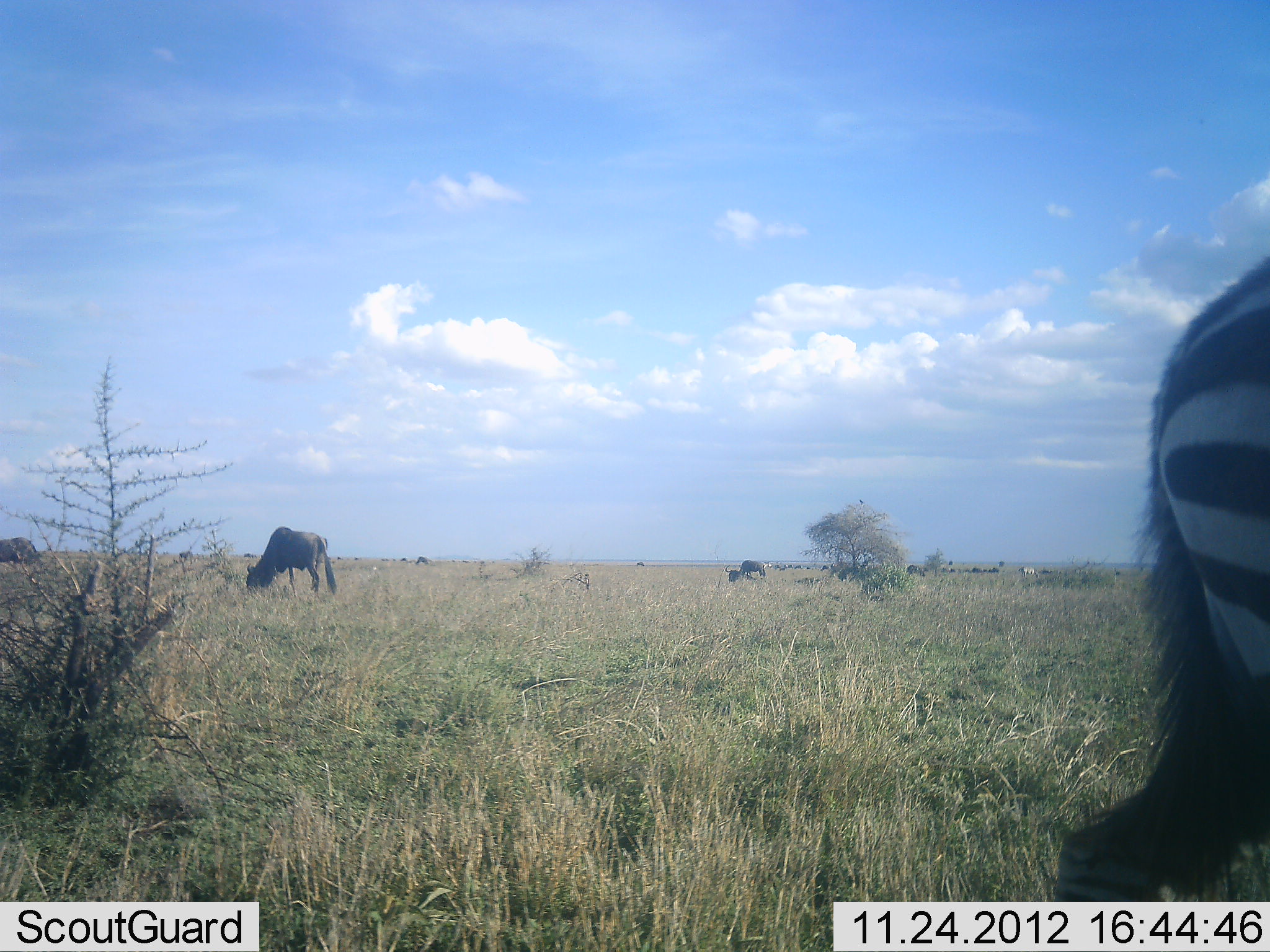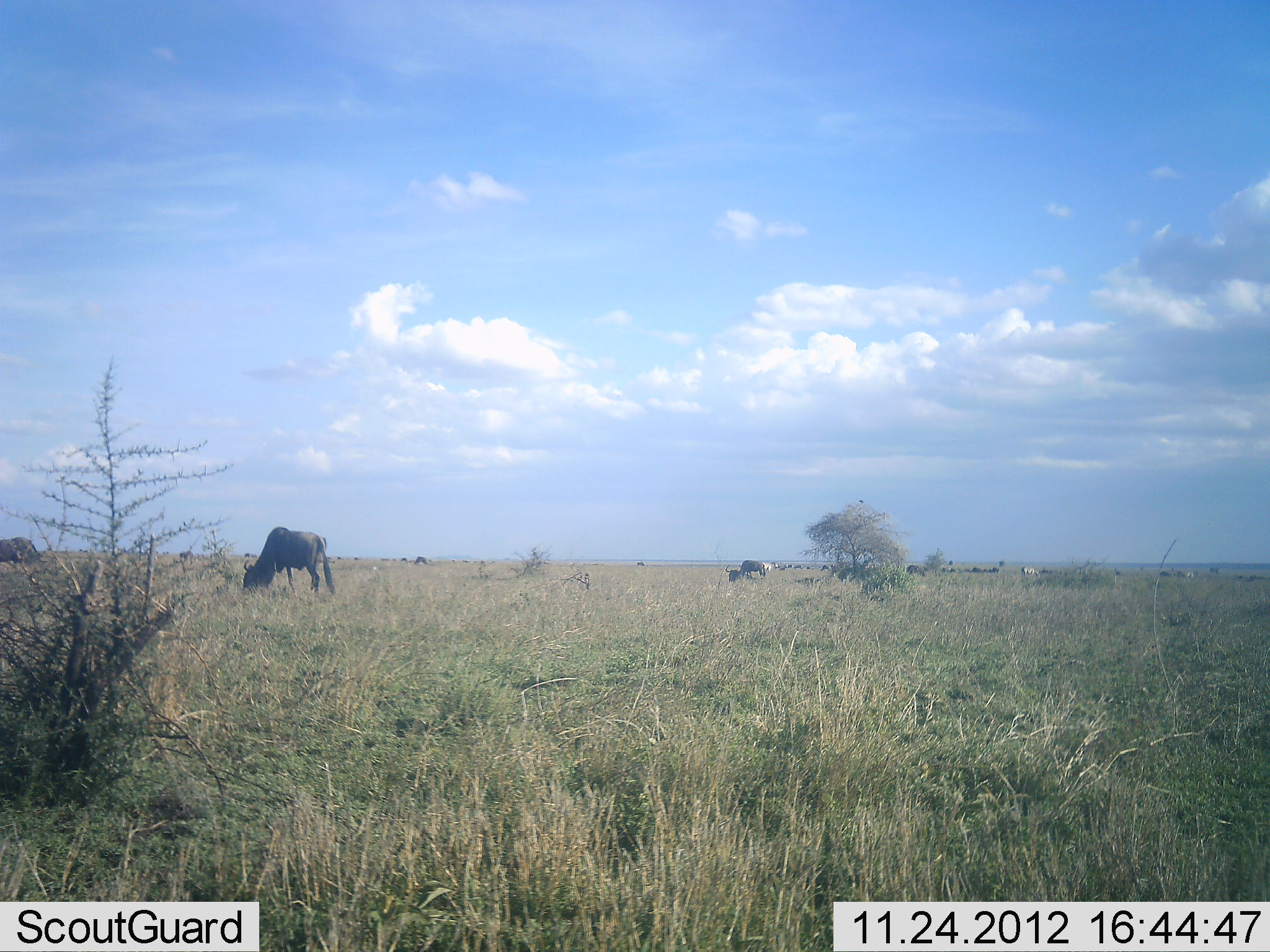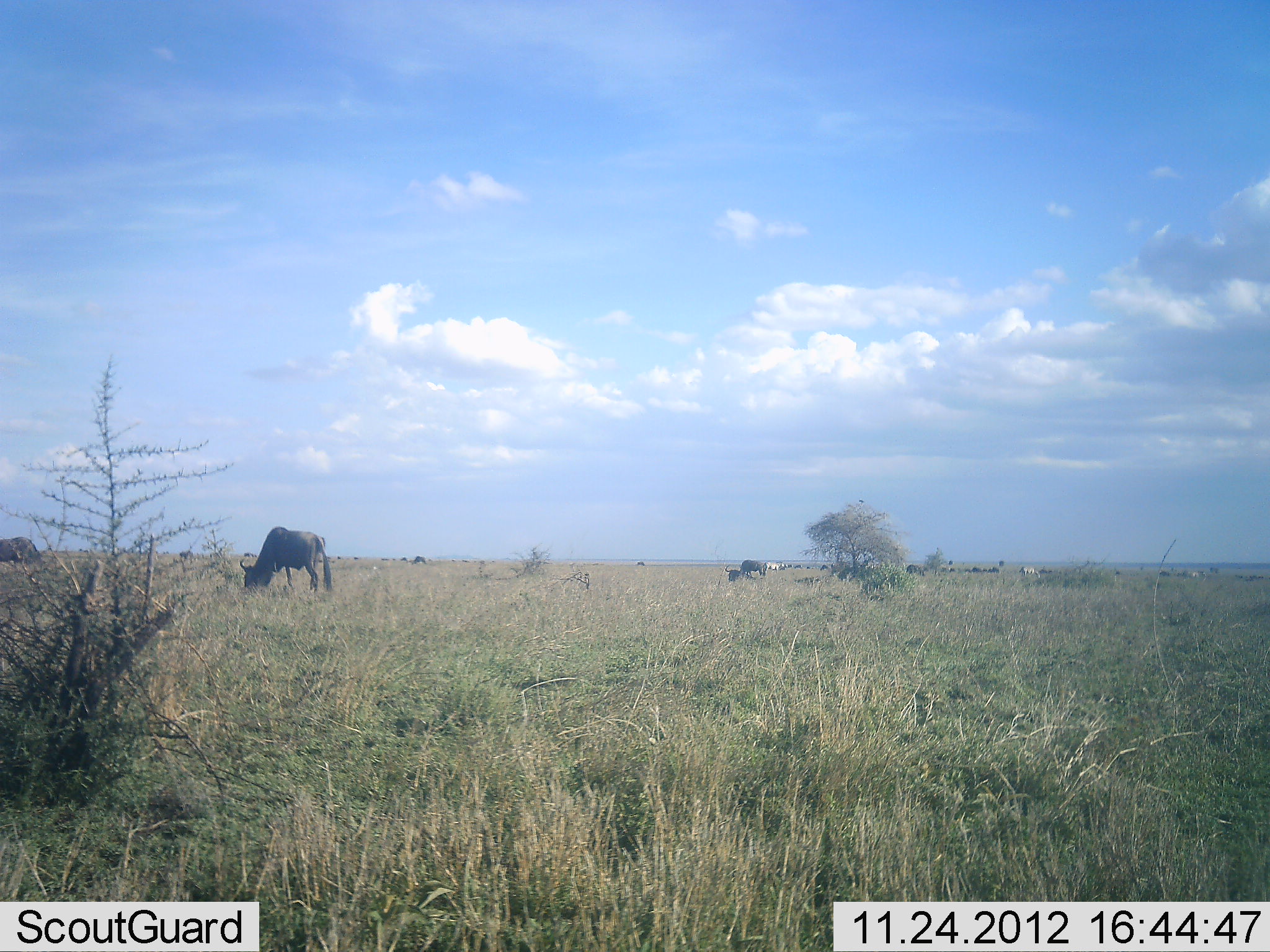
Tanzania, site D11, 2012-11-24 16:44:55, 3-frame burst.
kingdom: Animalia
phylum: Chordata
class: Mammalia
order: Artiodactyla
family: Bovidae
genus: Connochaetes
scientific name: Connochaetes taurinus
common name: blue wildebeest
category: wildebeest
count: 4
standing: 10%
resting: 0%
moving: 0%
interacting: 0%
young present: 0%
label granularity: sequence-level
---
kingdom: Animalia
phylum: Chordata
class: Mammalia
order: Perissodactyla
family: Equidae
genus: Equus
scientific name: Equus quagga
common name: plains zebra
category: zebra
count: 1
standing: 75%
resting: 0%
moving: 25%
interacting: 0%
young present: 0%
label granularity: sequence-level